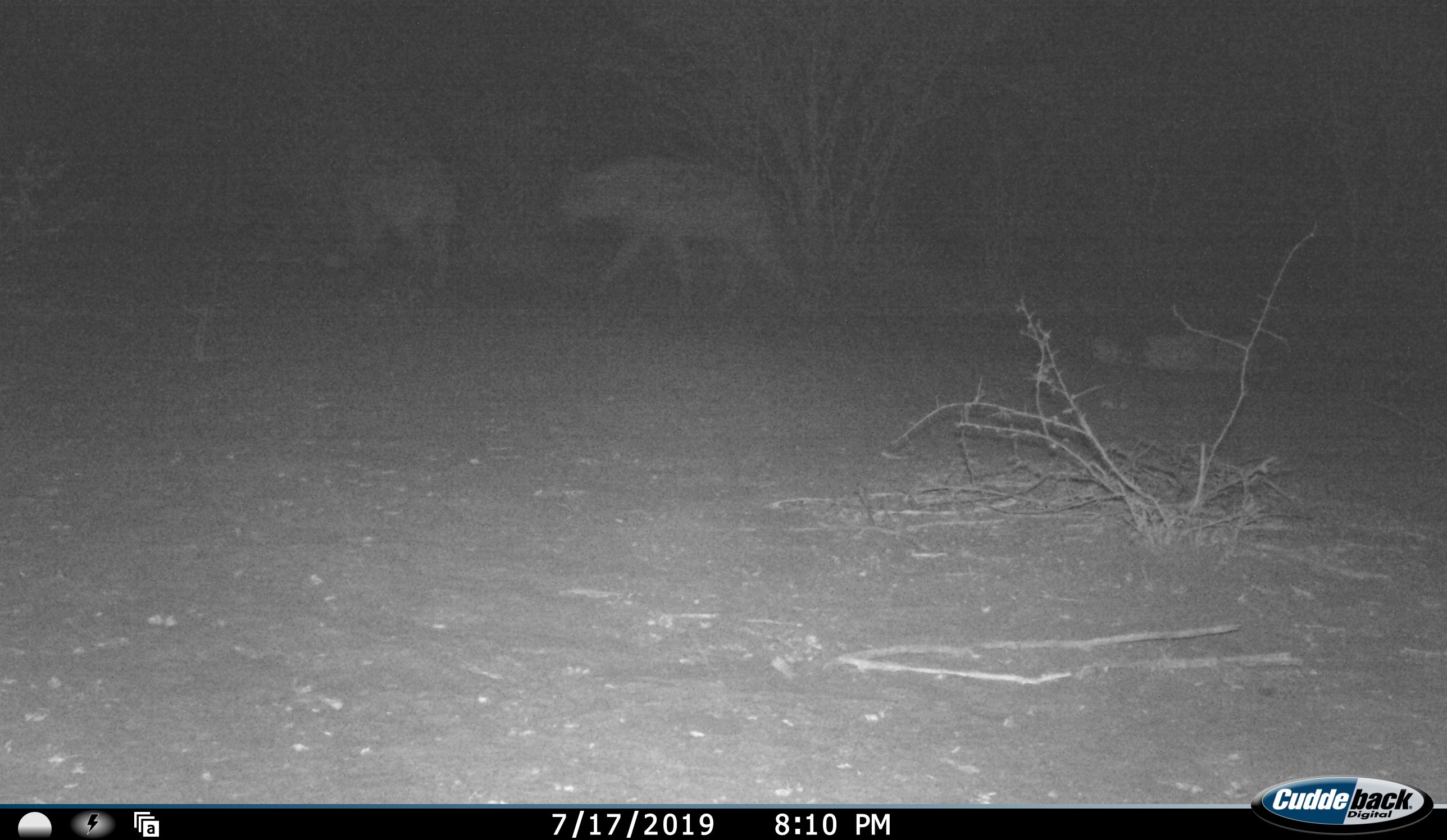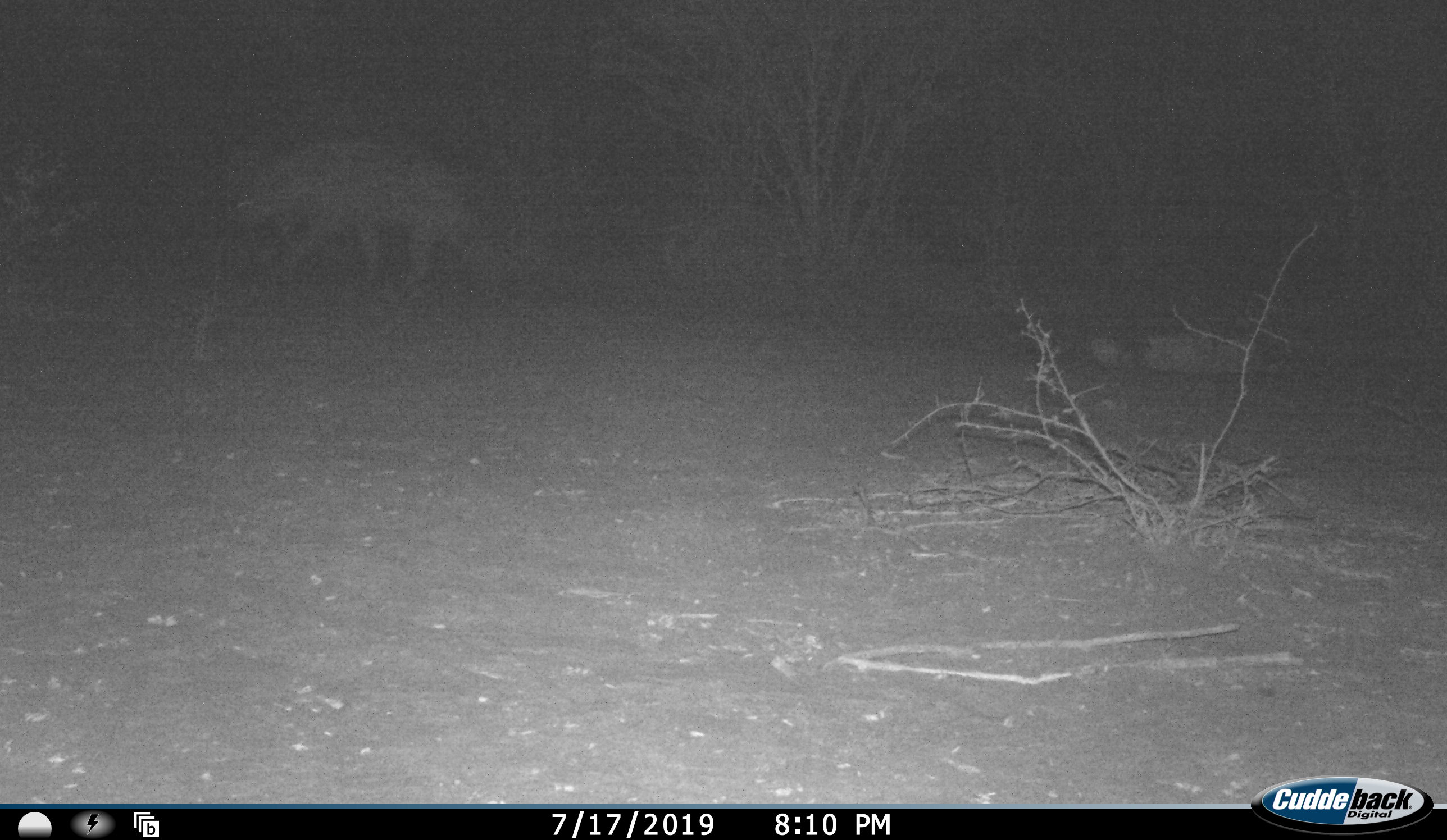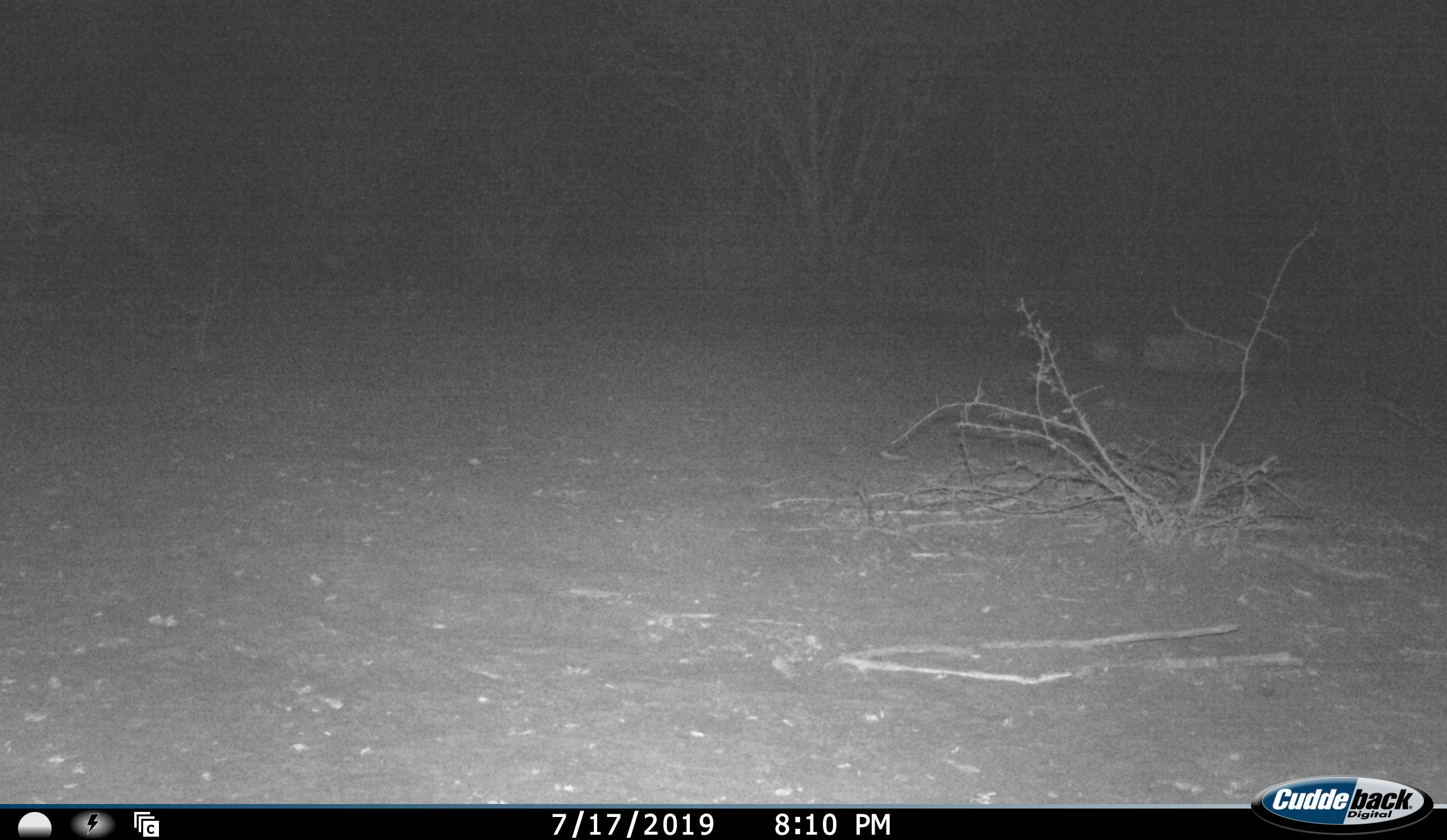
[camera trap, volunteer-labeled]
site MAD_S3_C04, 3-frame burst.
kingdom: Animalia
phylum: Chordata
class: Mammalia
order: Carnivora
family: Hyaenidae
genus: Crocuta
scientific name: Crocuta crocuta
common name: spotted hyena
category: hyenaspotted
Hyenaspotted (spotted hyena) (Crocuta crocuta), count 2. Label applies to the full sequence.